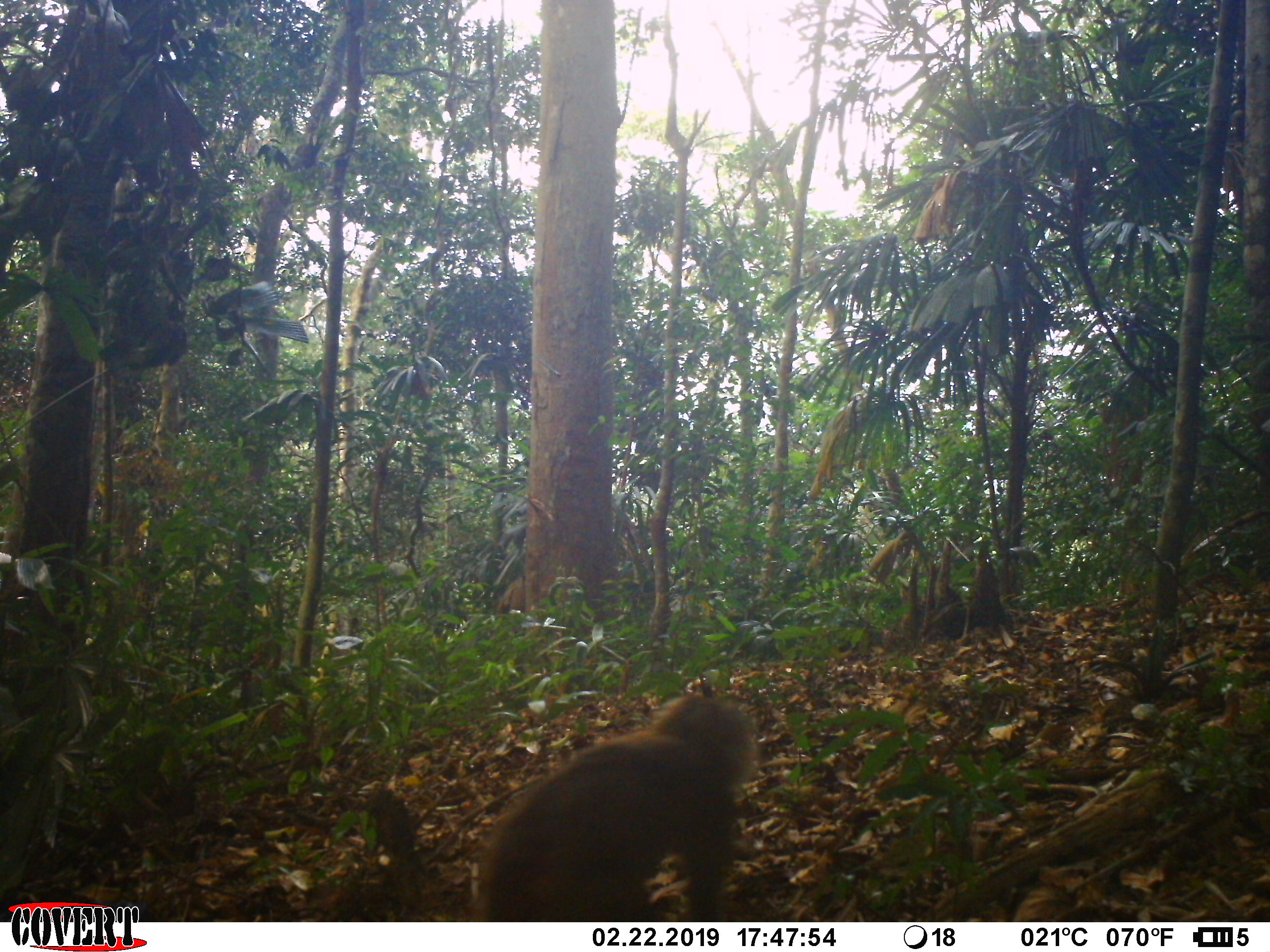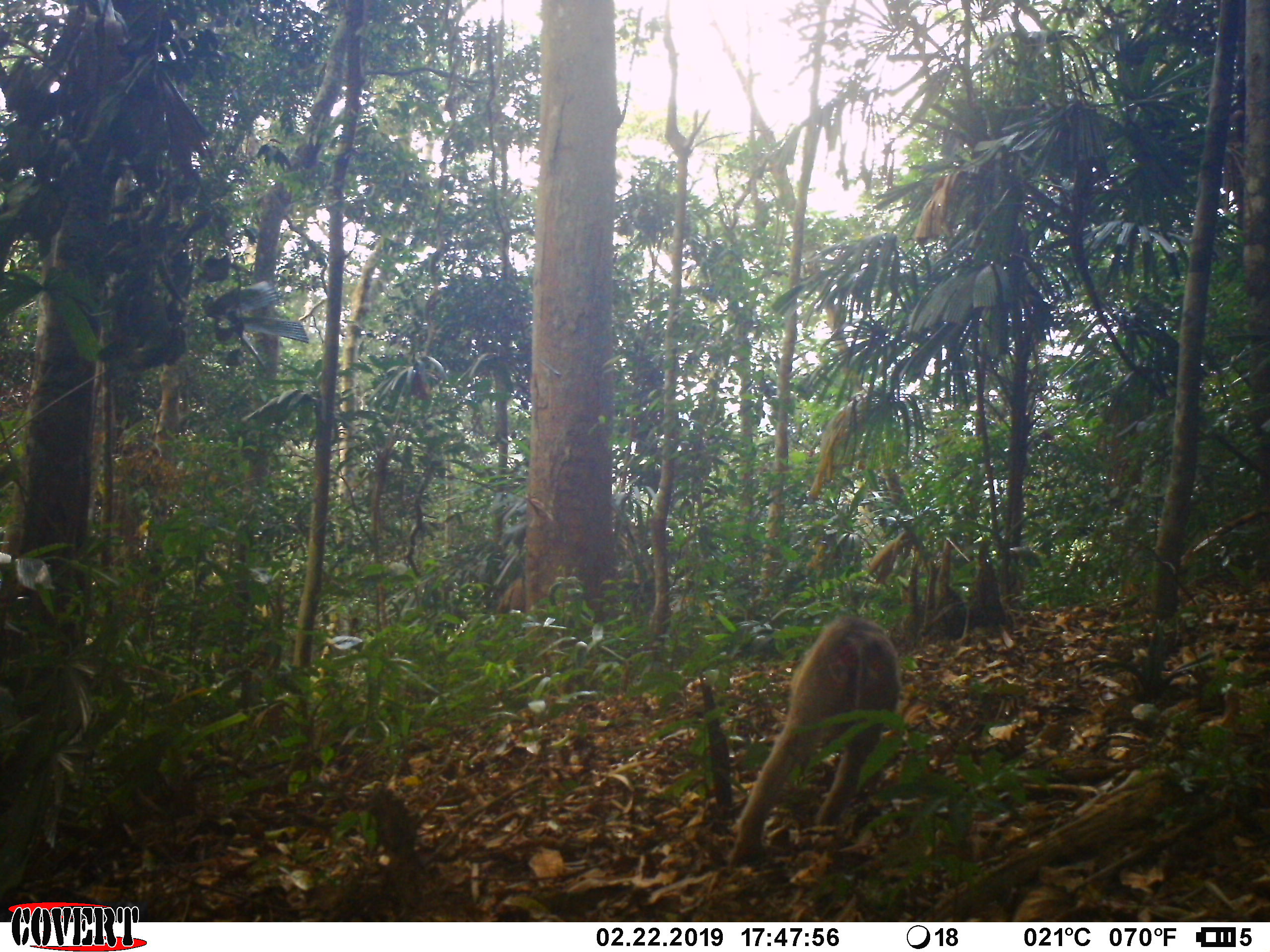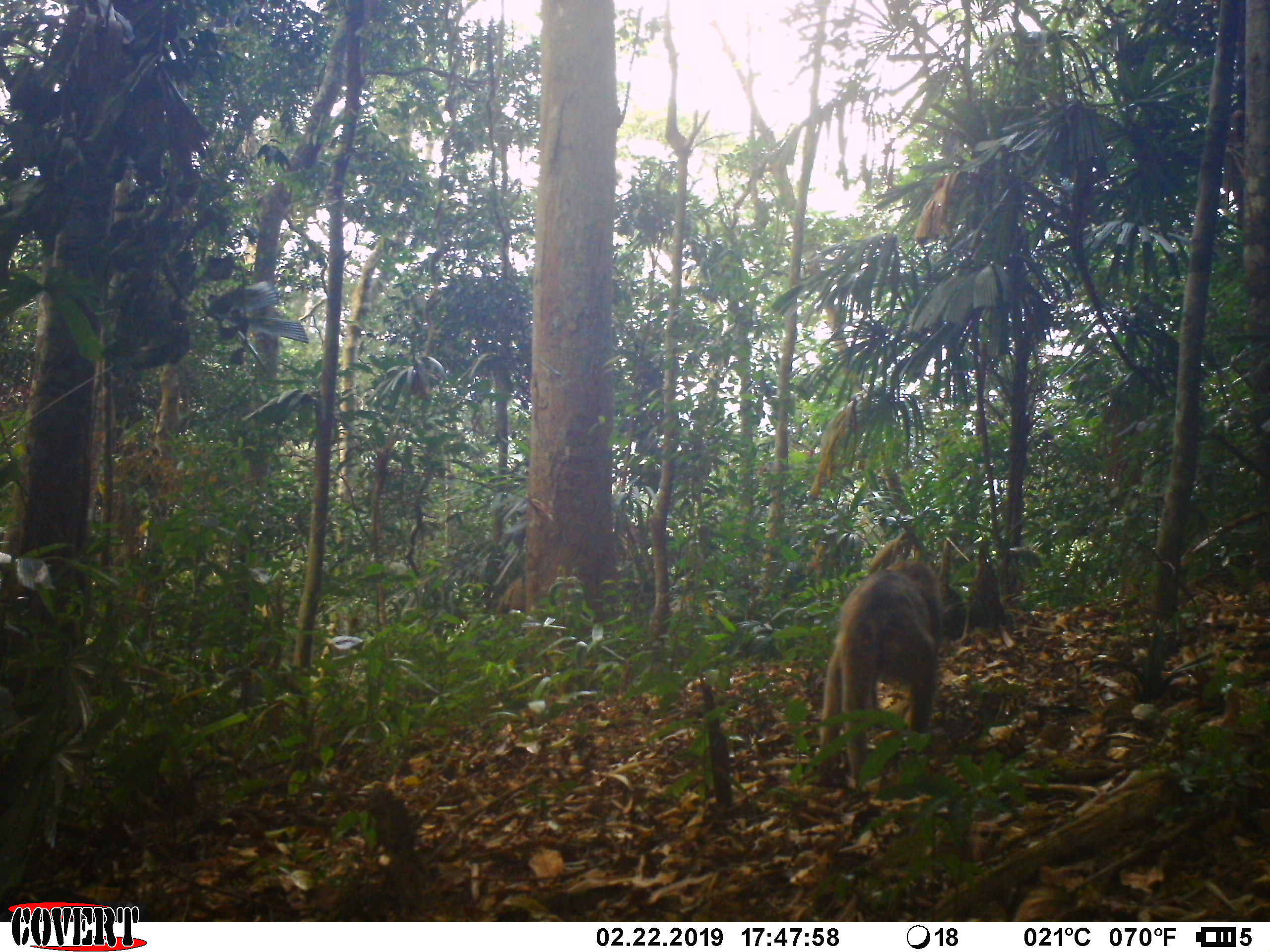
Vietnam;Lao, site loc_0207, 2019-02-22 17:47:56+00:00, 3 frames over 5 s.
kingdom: Animalia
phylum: Chordata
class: Mammalia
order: Primates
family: Cercopithecidae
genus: Macaca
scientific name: Macaca nemestrina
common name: pig-tailed macaque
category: pig tailed macaque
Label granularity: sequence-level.